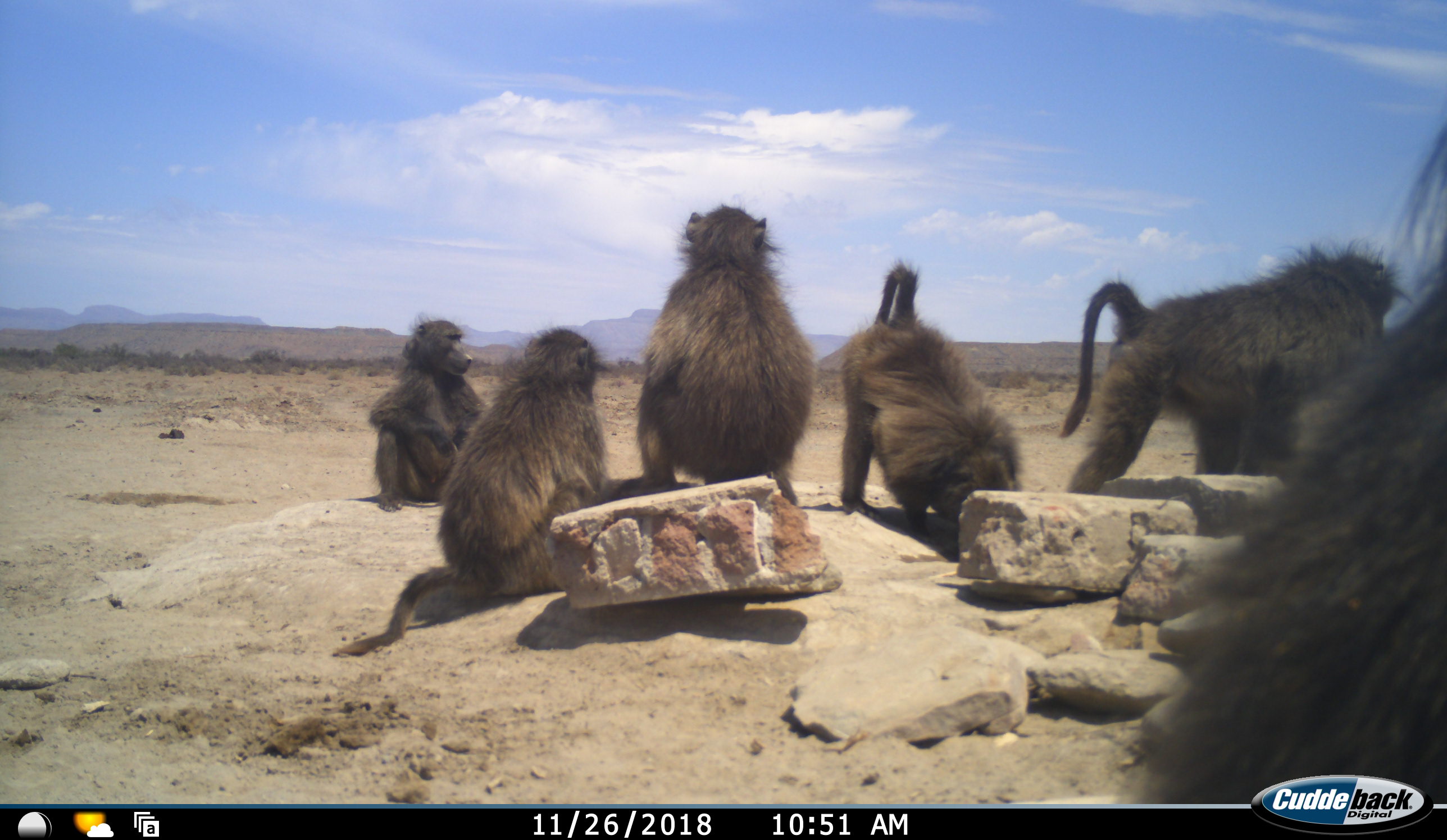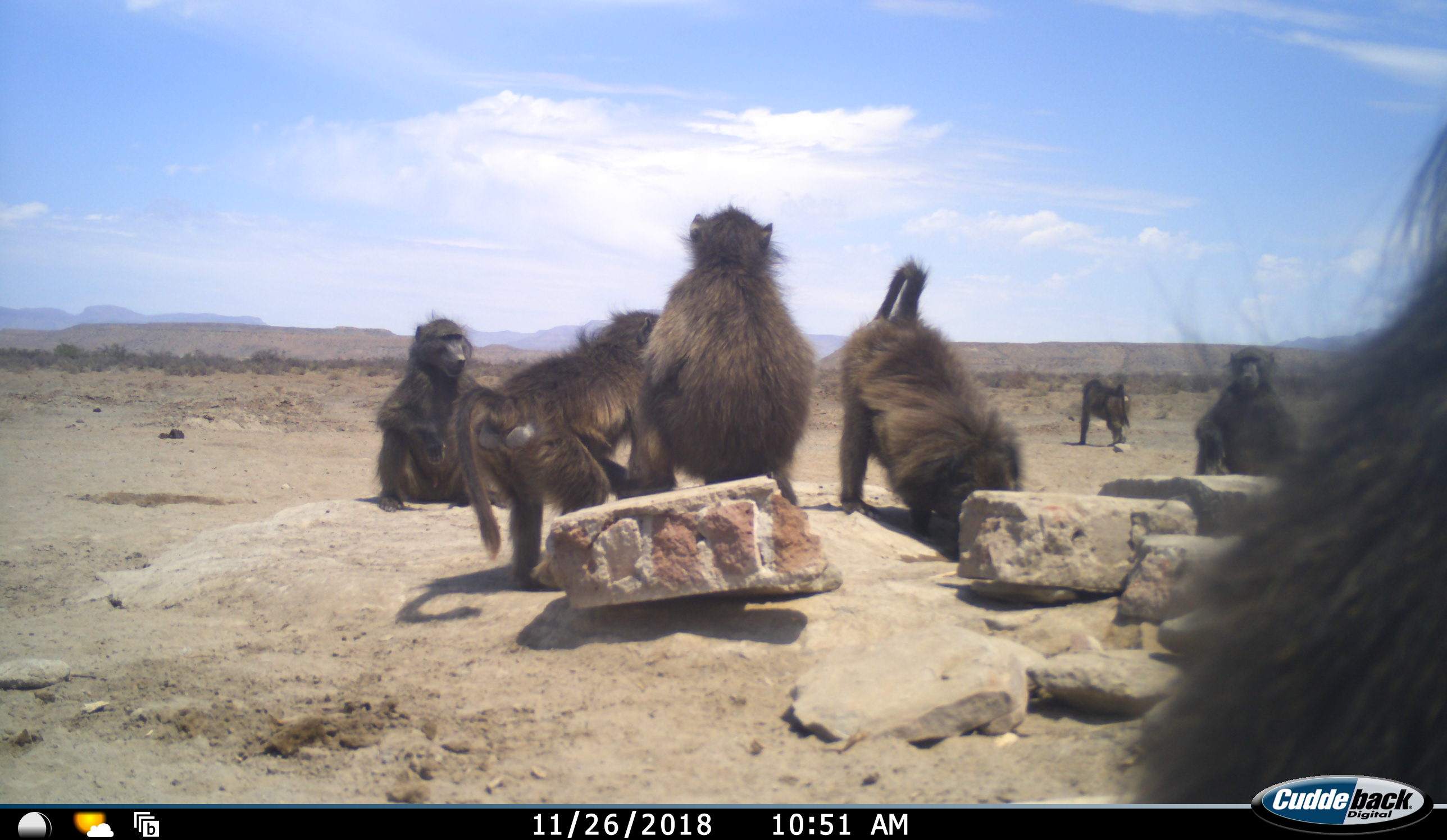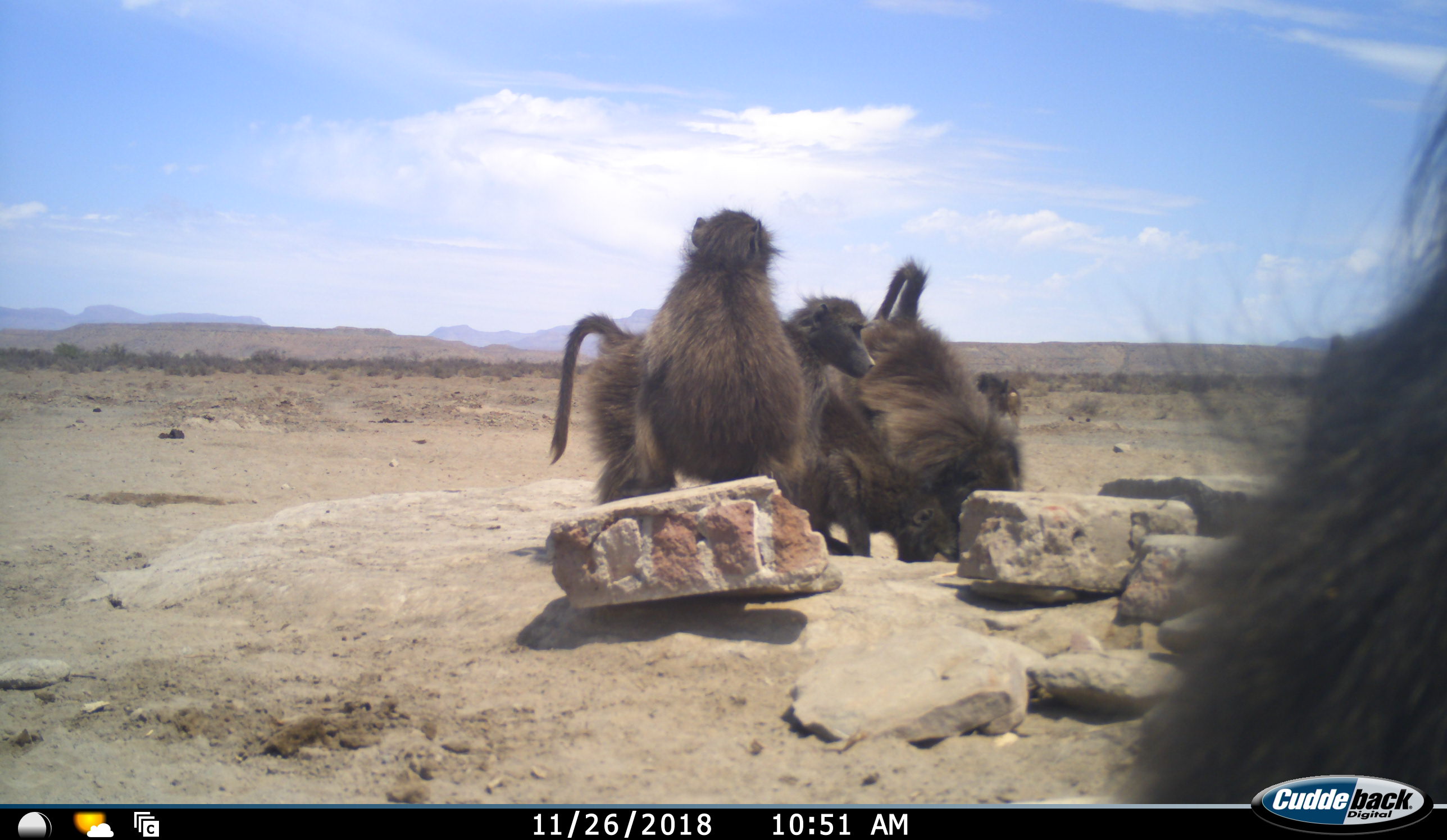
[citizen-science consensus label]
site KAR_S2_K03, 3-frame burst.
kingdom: Animalia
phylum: Chordata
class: Mammalia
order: Primates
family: Cercopithecidae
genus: Papio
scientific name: Papio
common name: baboon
Baboon (Papio), count 7. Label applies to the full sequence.